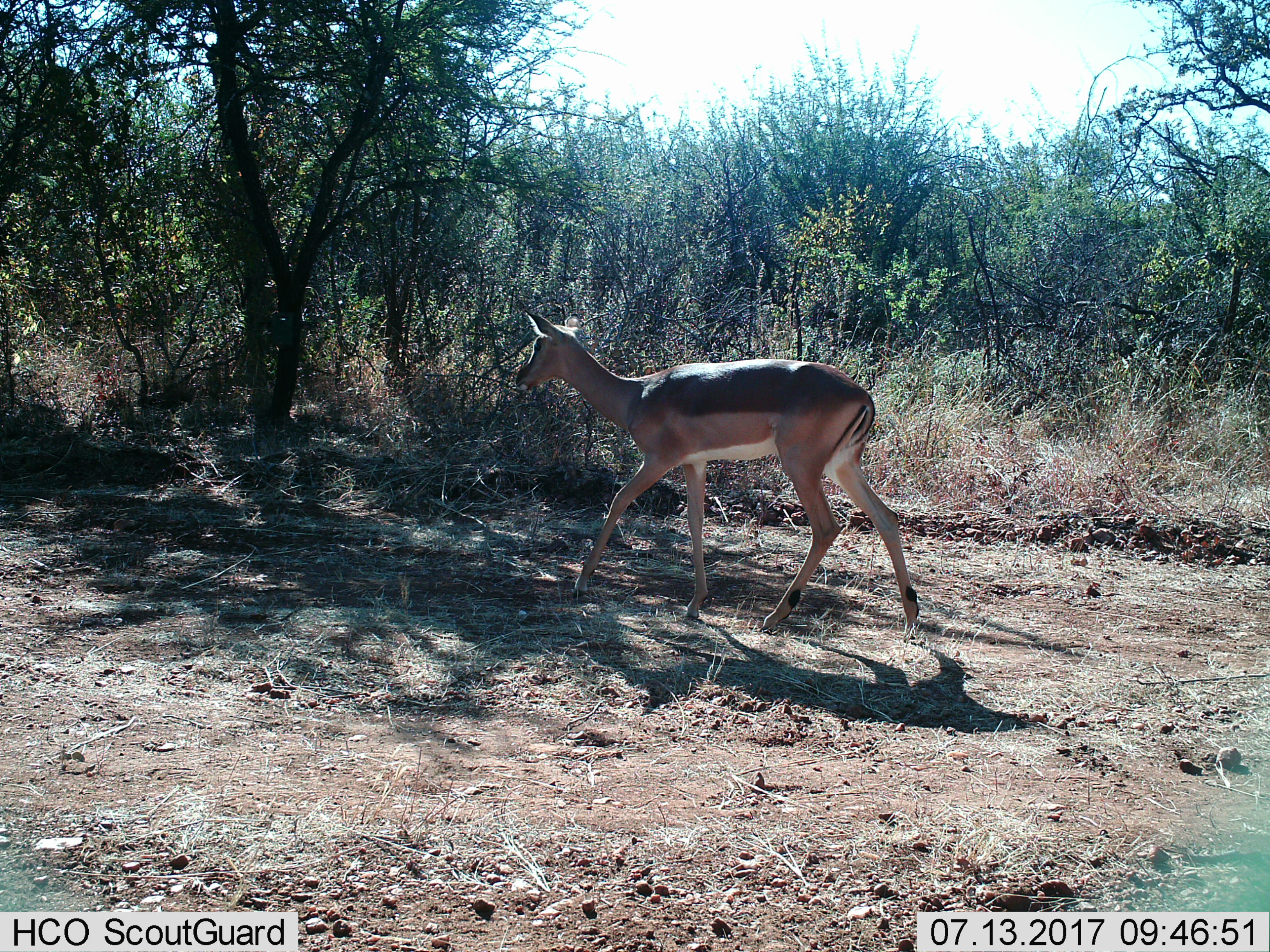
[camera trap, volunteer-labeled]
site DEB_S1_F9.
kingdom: Animalia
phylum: Chordata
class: Mammalia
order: Artiodactyla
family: Bovidae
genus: Aepyceros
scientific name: Aepyceros melampus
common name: impala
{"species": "impala (Aepyceros melampus)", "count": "1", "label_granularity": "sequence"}